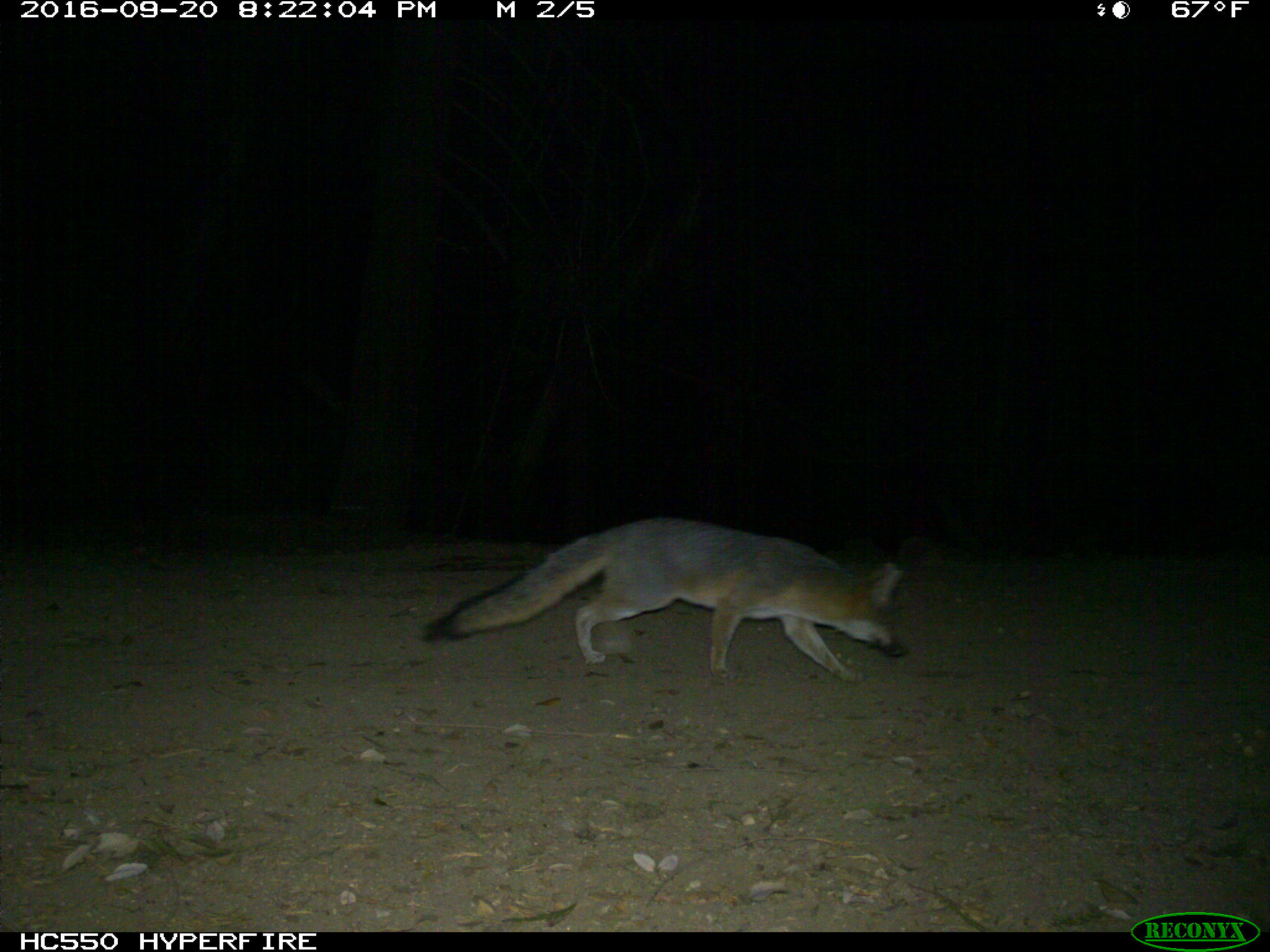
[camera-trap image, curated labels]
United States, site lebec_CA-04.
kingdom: Animalia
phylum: Chordata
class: Mammalia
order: Carnivora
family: Canidae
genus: Urocyon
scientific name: Urocyon cinereoargenteus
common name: gray fox